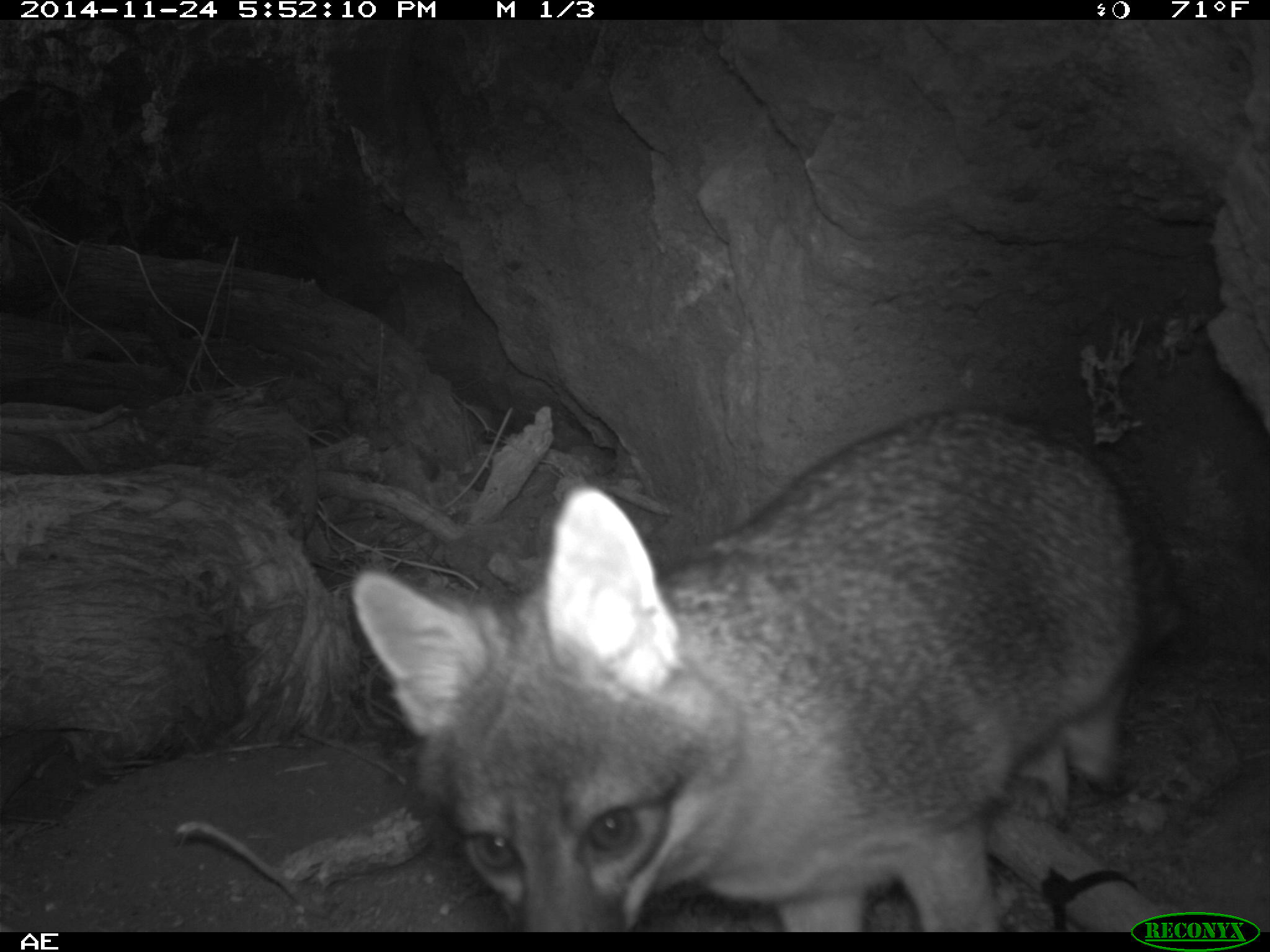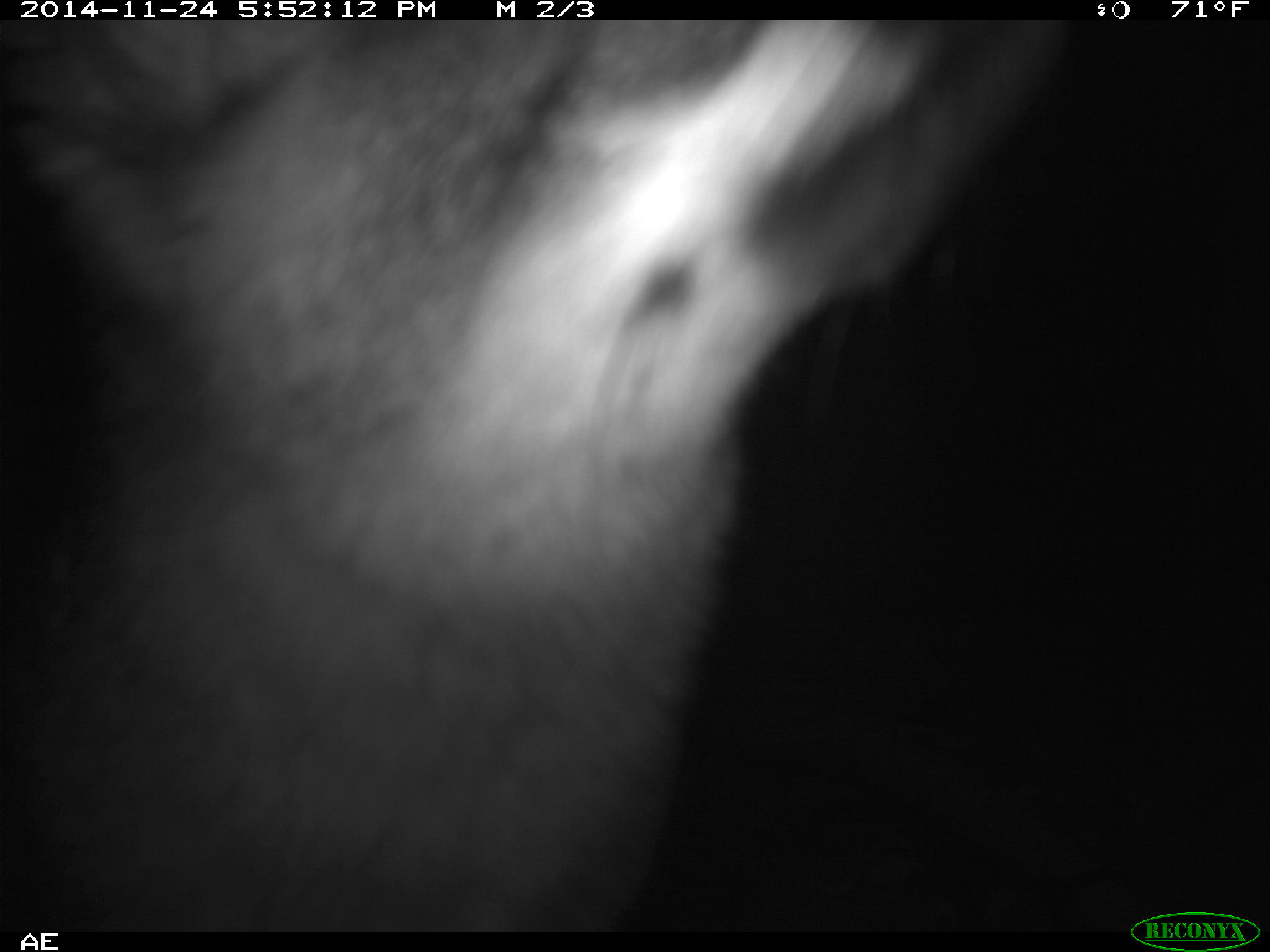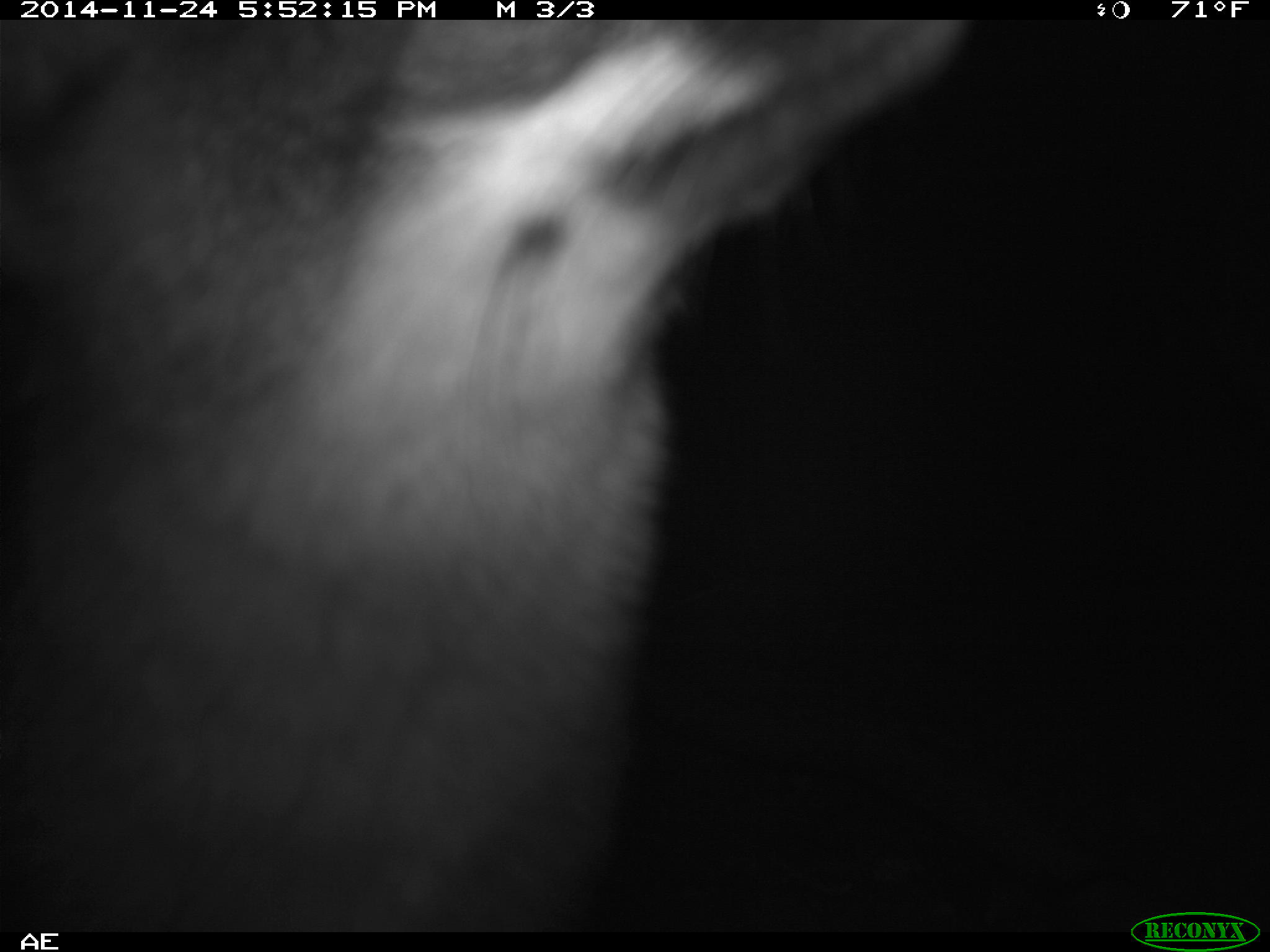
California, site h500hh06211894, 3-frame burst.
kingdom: Animalia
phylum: Chordata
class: Mammalia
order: Carnivora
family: Canidae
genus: Urocyon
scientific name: Urocyon littoralis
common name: island fox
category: fox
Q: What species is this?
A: Fox (island fox) (Urocyon littoralis).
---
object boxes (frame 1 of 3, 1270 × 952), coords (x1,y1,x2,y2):
fox: (349,374,1186,932)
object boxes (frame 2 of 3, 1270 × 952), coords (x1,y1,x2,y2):
fox: (0,19,1065,933)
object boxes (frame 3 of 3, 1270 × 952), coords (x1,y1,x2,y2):
fox: (1,19,971,930)